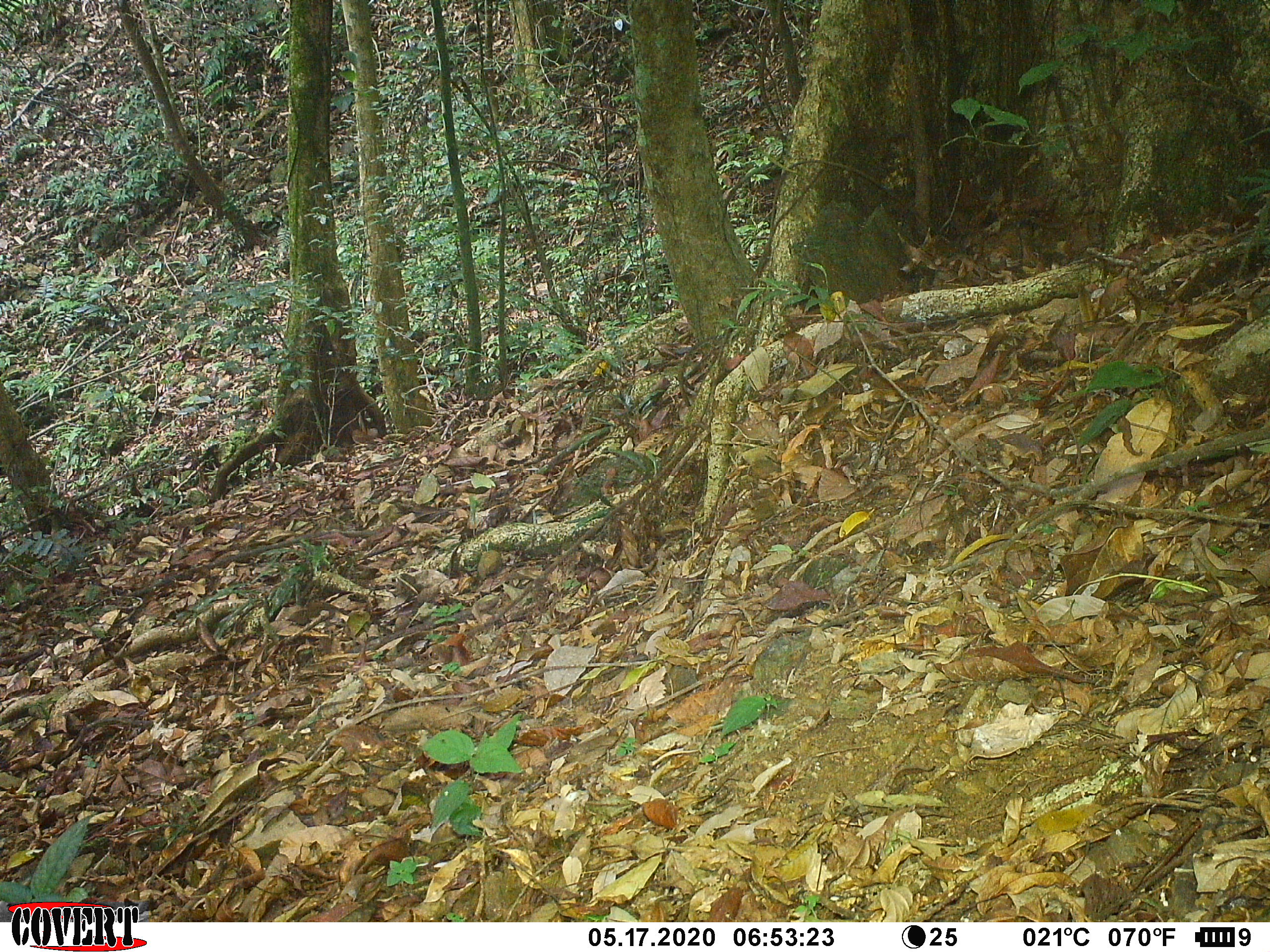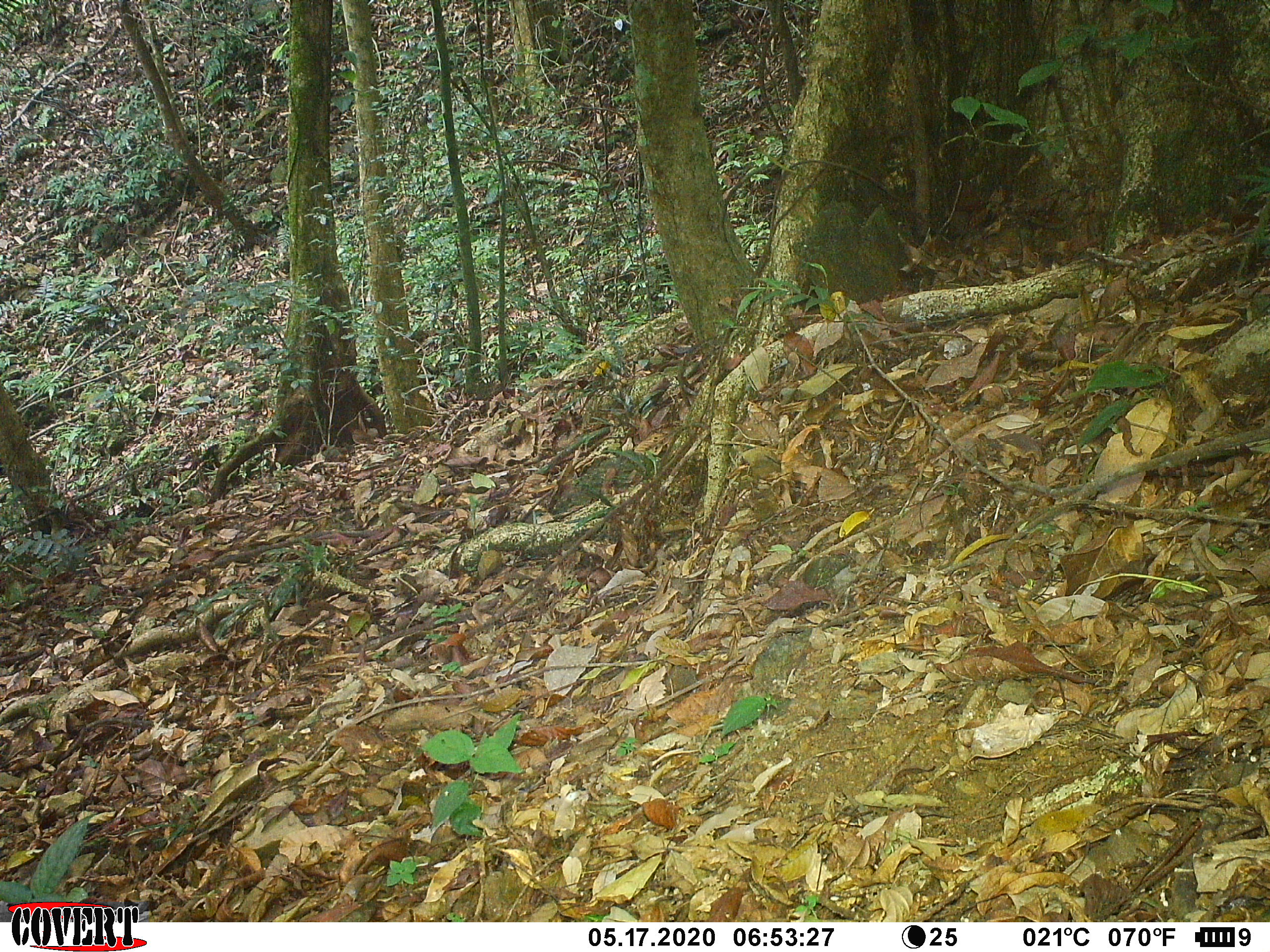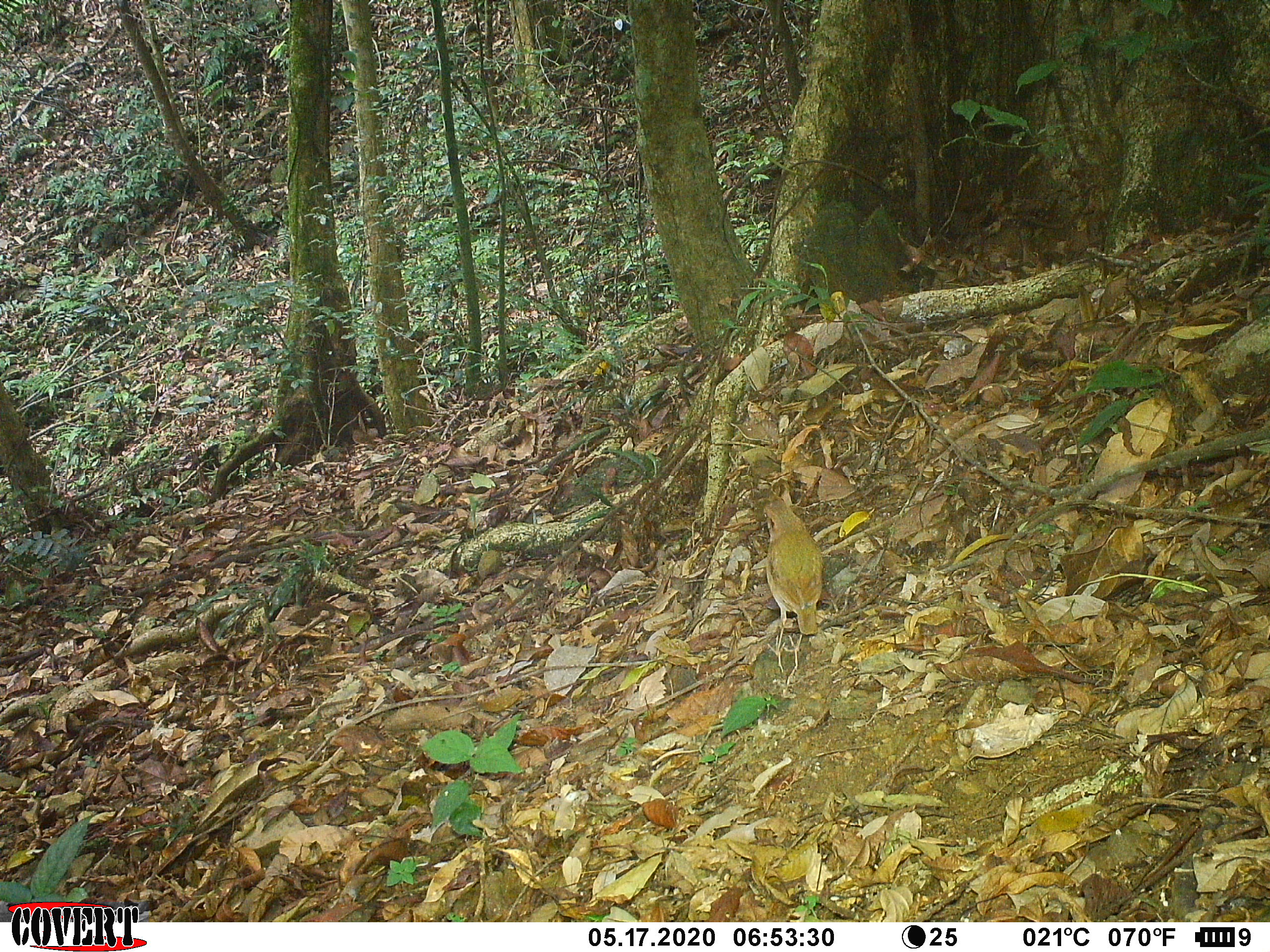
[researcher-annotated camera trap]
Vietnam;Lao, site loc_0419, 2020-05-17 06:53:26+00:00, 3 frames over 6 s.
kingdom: Animalia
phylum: Chordata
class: Aves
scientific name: Aves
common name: bird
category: unidentified bird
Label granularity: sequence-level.